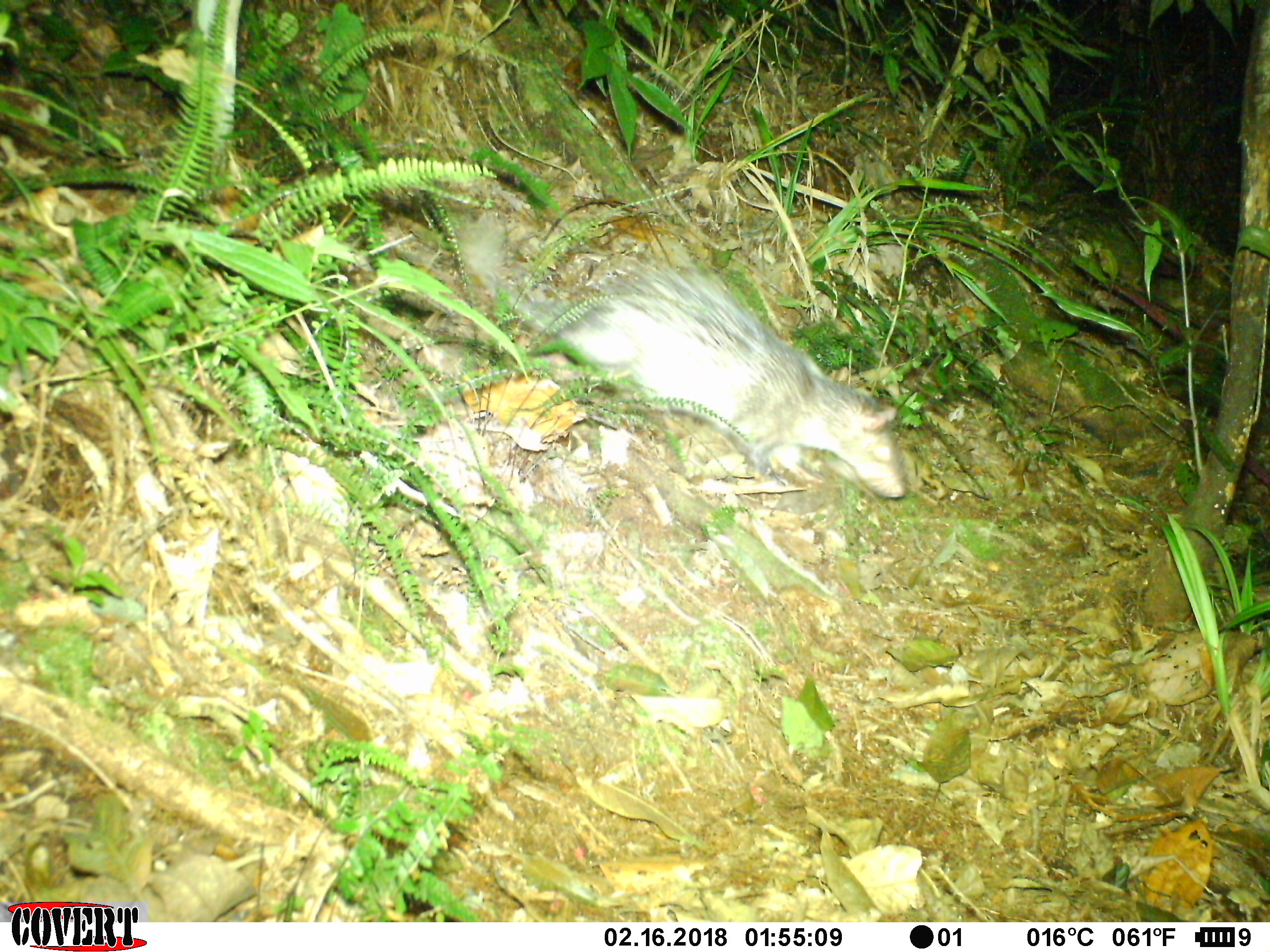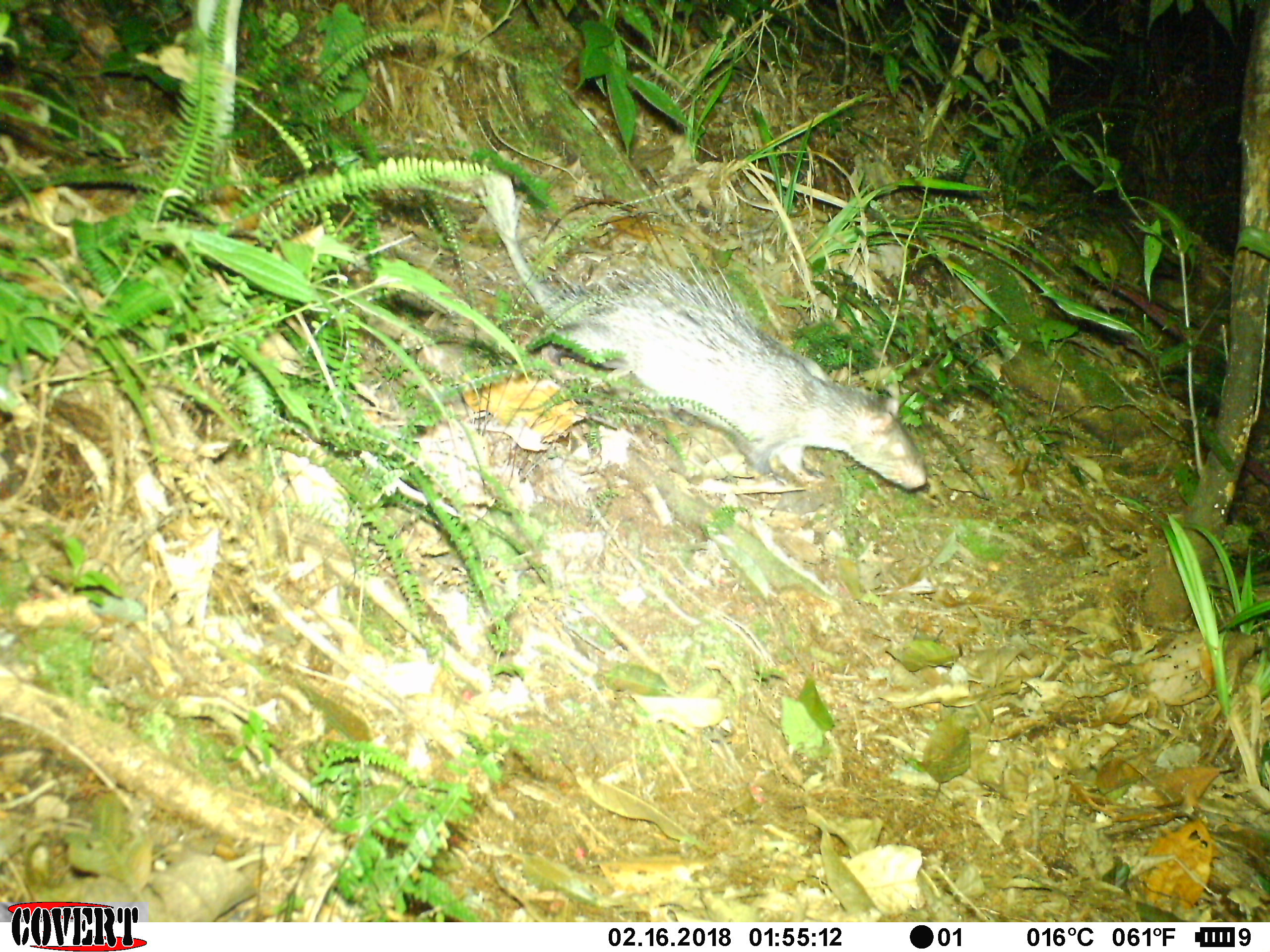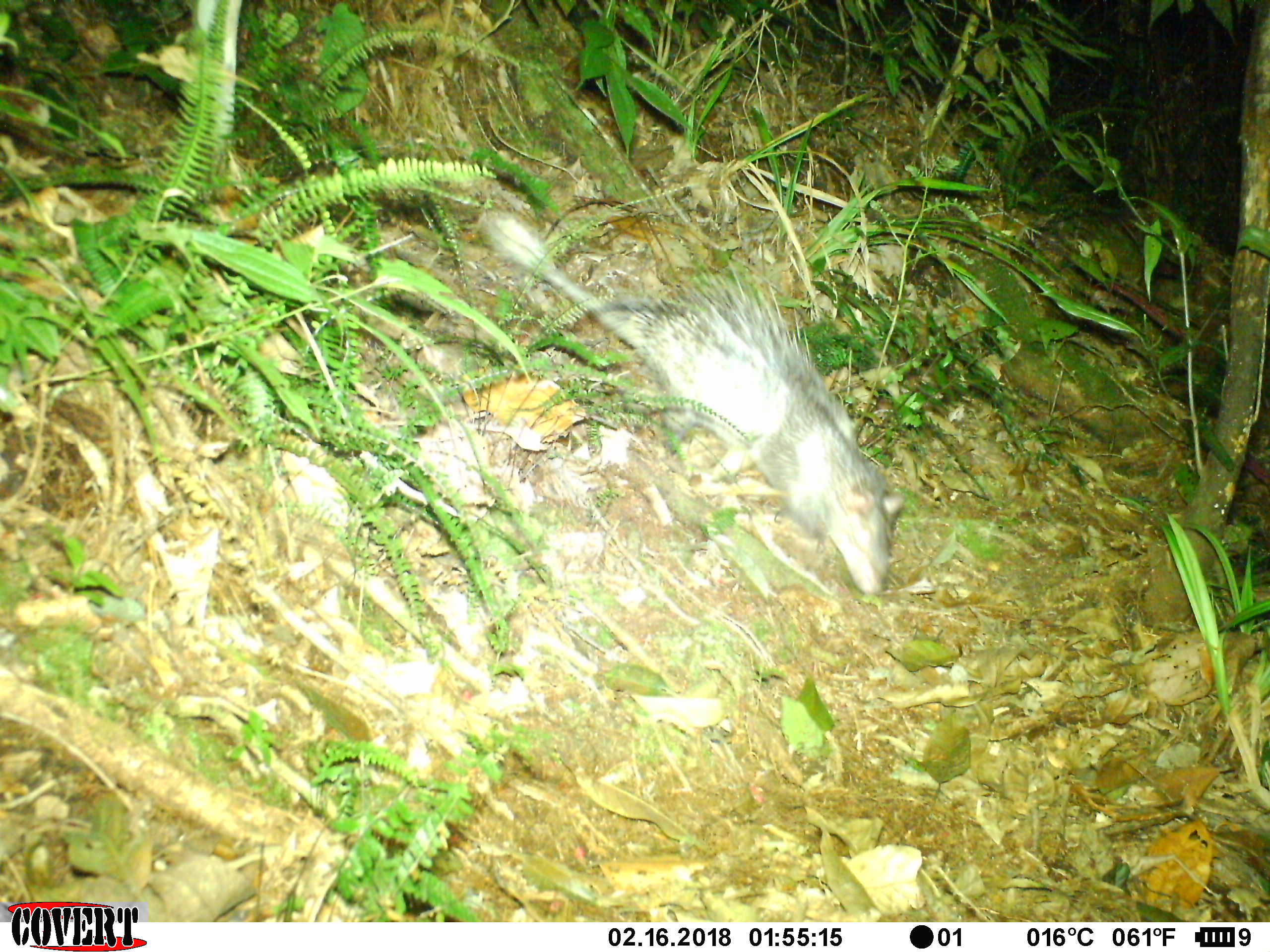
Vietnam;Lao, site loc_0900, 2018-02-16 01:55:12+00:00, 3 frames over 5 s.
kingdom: Animalia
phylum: Chordata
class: Mammalia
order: Rodentia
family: Hystricidae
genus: Atherurus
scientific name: Atherurus macrourus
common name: asiatic brush-tailed porcupine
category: asiatic brush tailed porcupine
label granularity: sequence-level